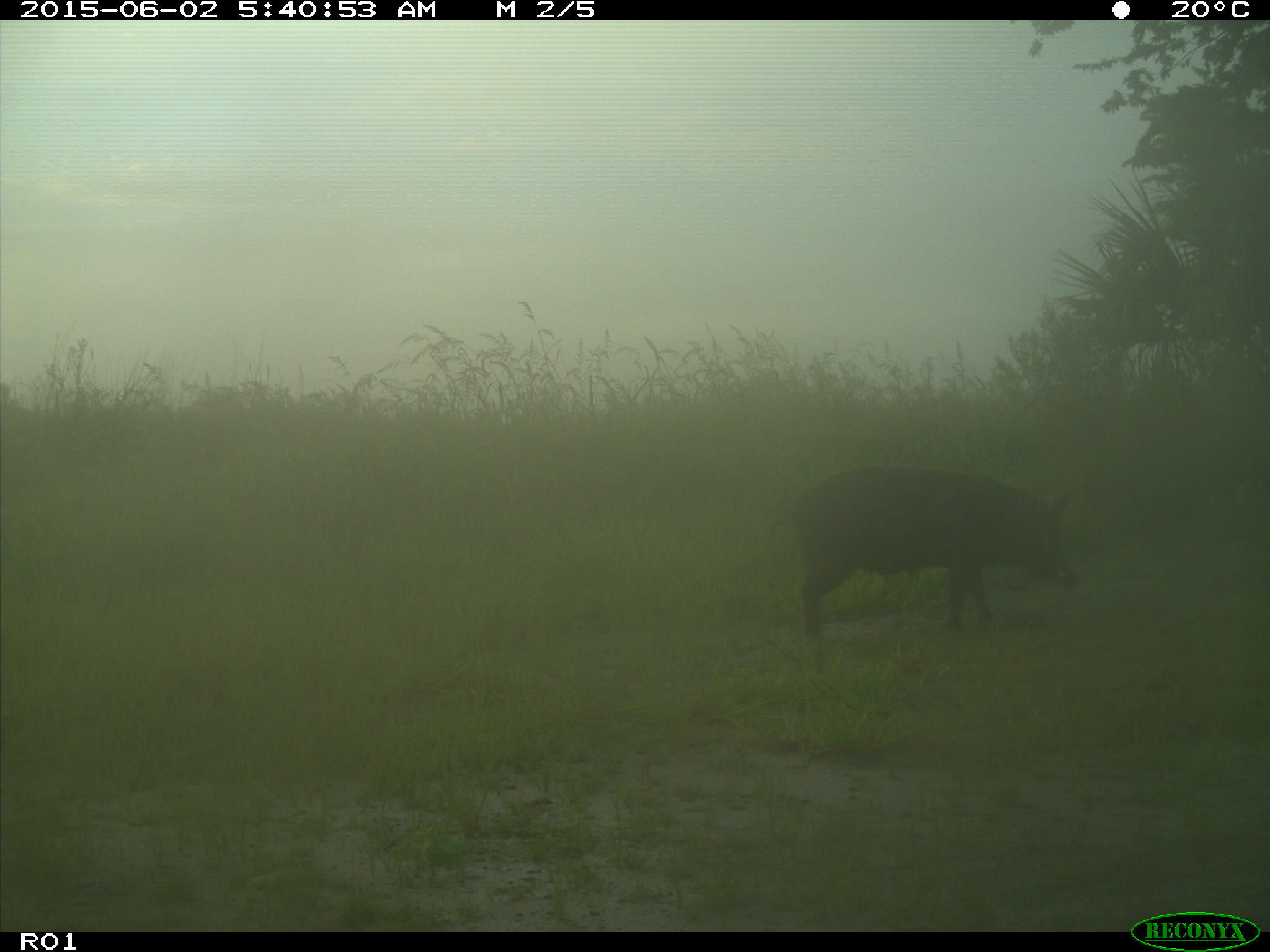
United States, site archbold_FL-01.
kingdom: Animalia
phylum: Chordata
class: Mammalia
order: Artiodactyla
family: Suidae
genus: Sus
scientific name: Sus scrofa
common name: wild boar